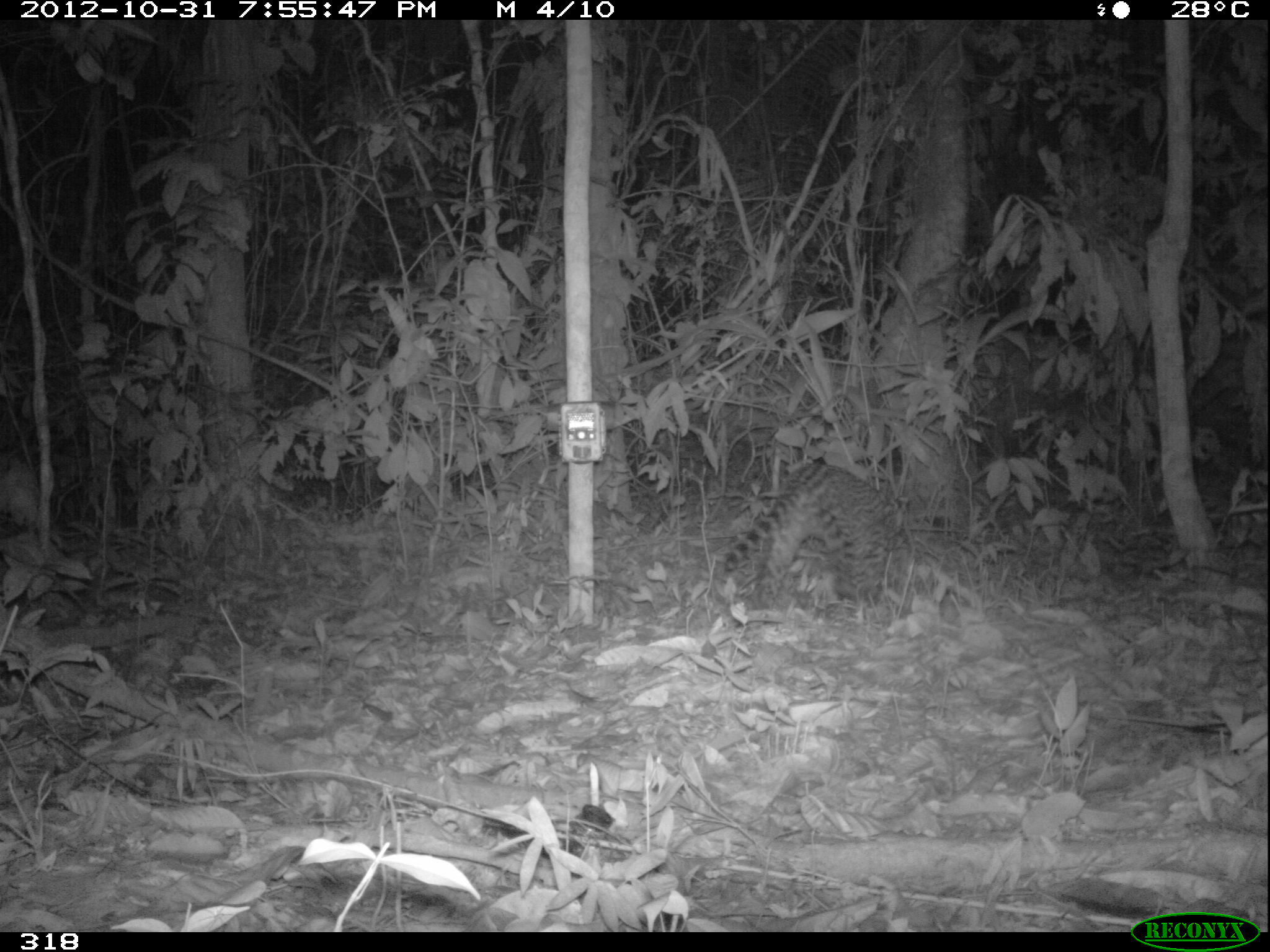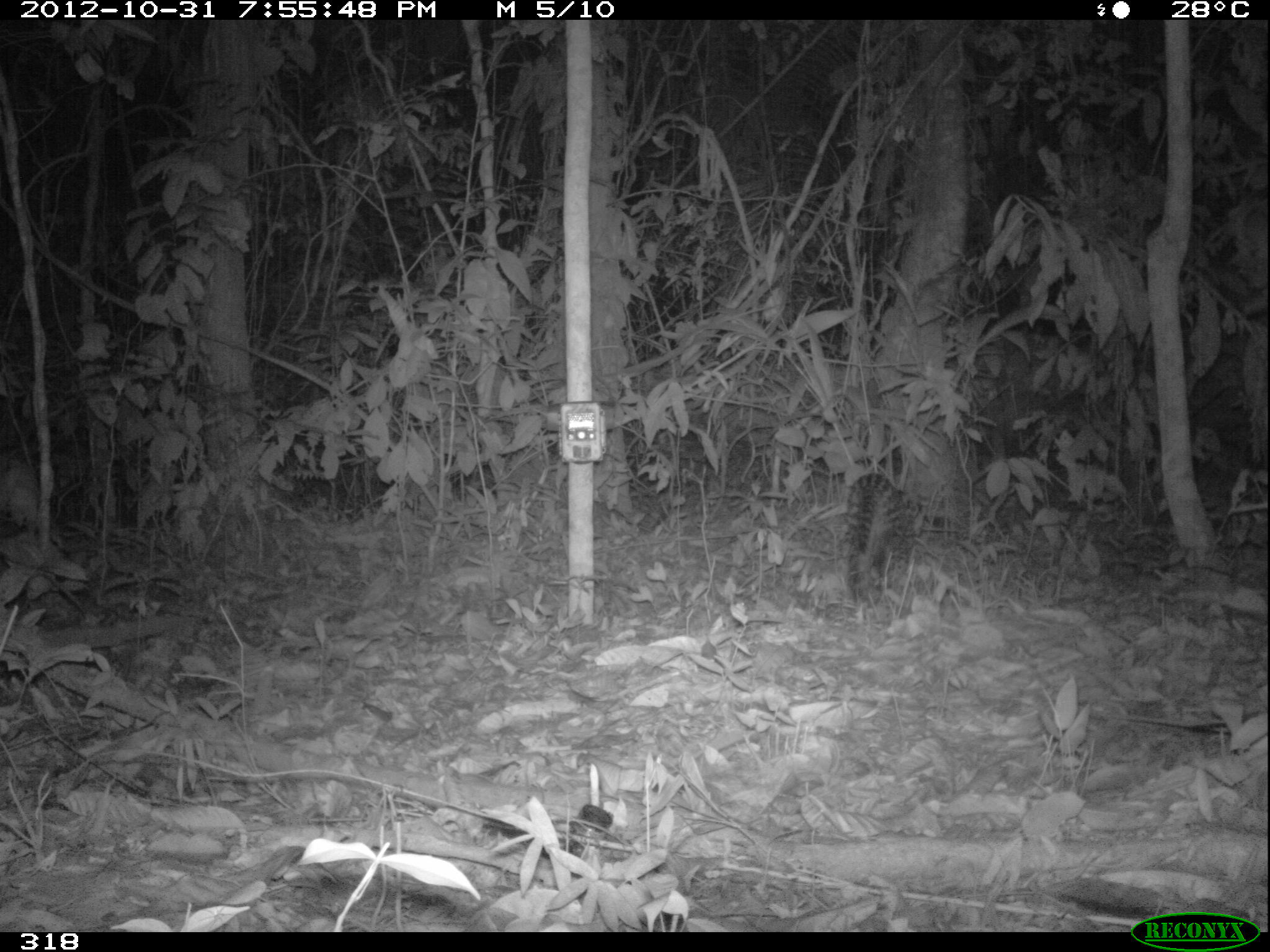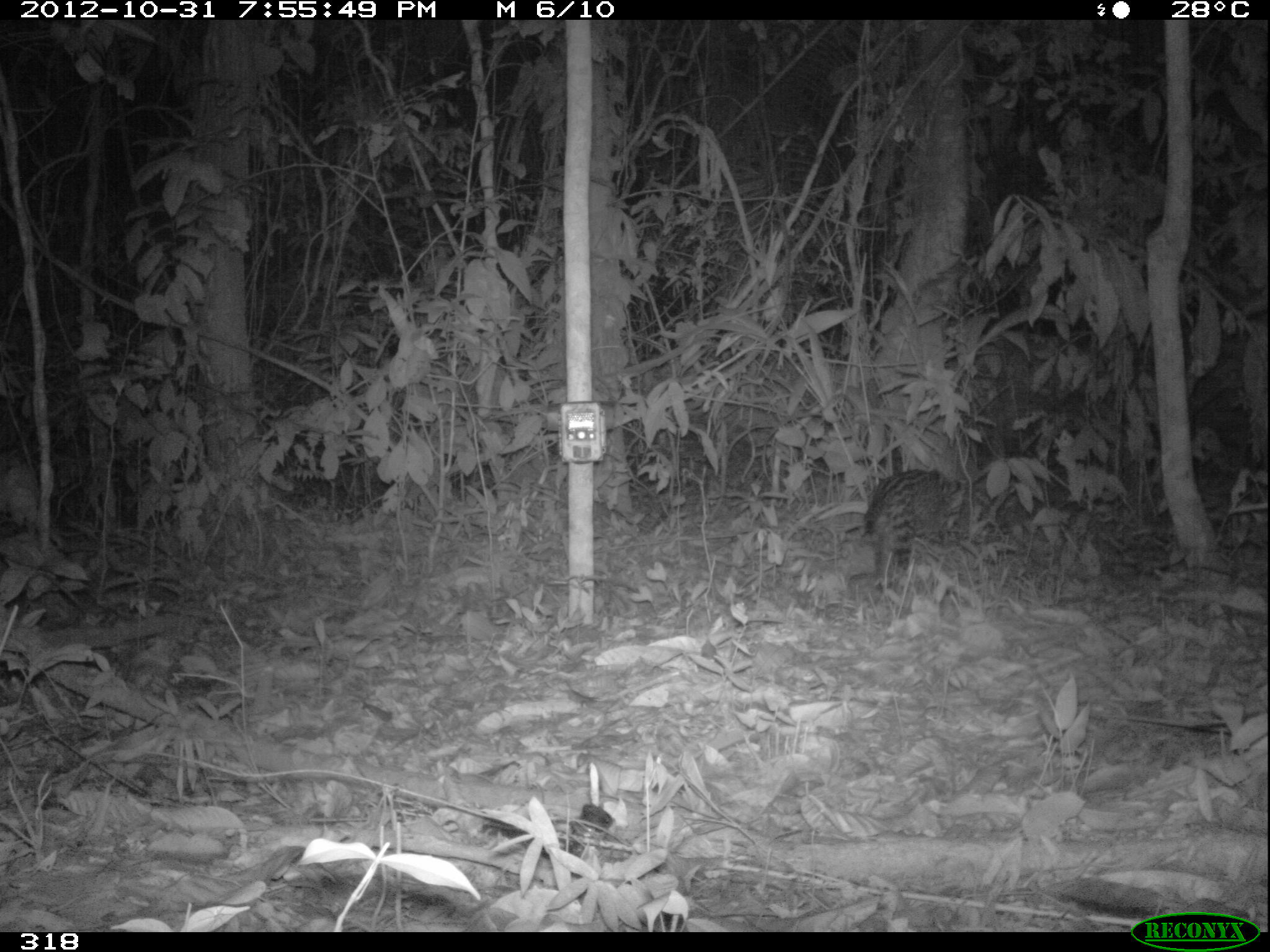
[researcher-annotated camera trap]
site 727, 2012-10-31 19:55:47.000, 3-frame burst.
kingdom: Animalia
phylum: Chordata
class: Mammalia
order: Carnivora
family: Felidae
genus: Leopardus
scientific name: Leopardus pardalis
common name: ocelot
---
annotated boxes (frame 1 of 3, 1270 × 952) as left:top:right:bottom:
leopardus pardalis: 724:464:906:610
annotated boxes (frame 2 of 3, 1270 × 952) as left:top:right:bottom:
leopardus pardalis: 842:473:925:610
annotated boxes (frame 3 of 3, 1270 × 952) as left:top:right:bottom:
leopardus pardalis: 863:468:967:590